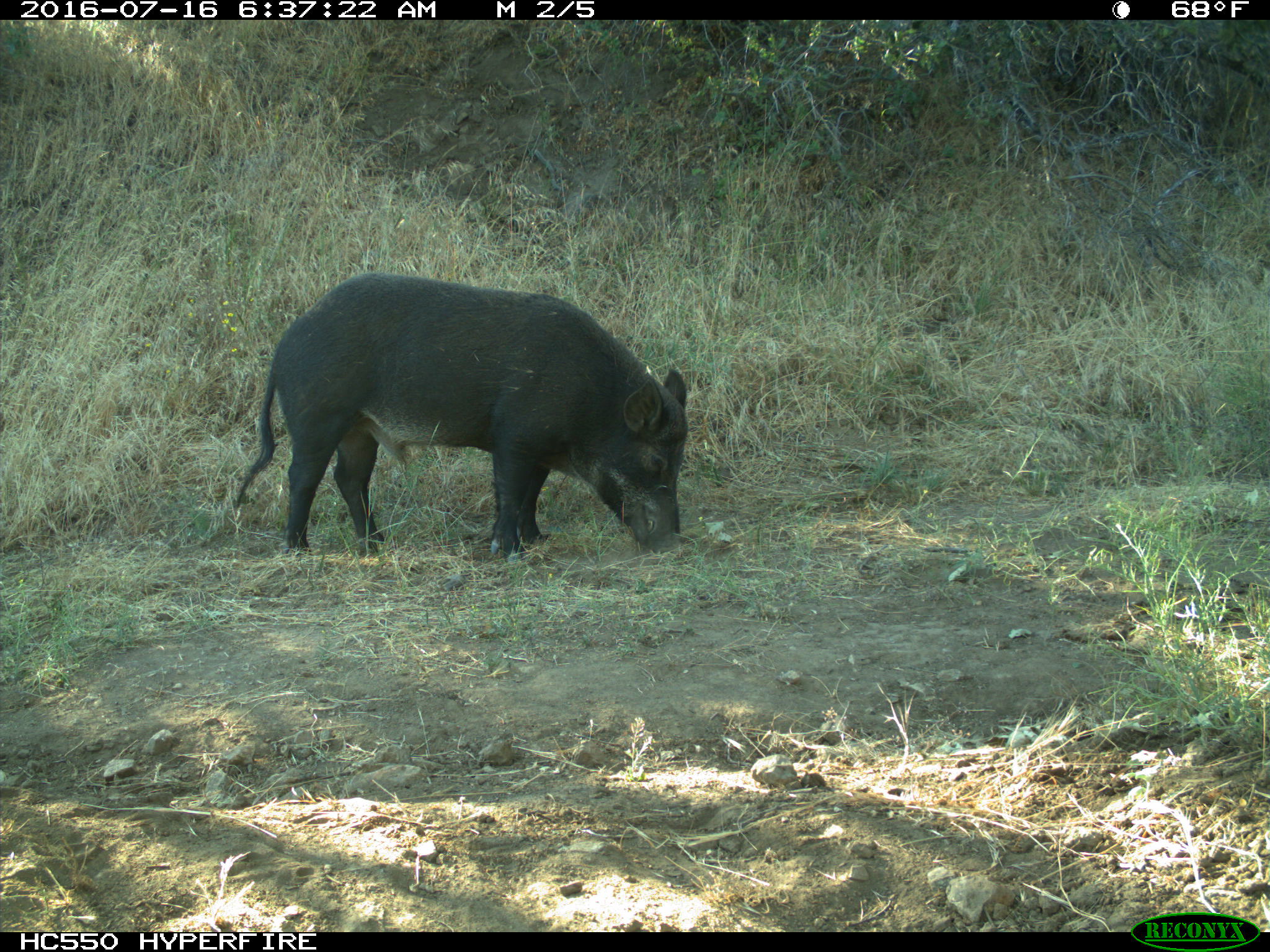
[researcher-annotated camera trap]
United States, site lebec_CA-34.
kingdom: Animalia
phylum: Chordata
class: Mammalia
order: Artiodactyla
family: Suidae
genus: Sus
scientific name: Sus scrofa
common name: wild boar